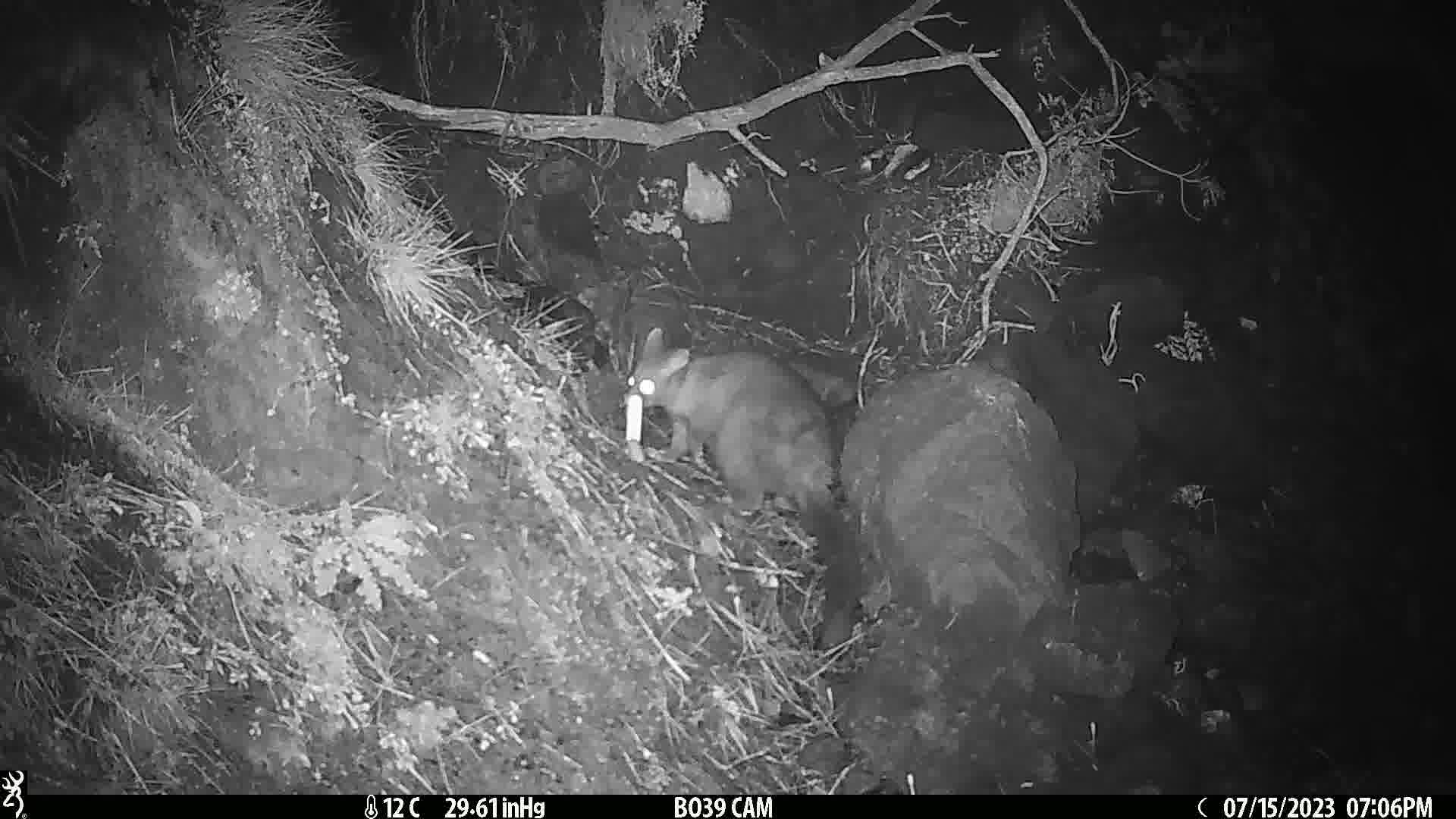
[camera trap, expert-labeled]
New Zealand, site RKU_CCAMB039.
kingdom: Animalia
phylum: Chordata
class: Mammalia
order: Diprotodontia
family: Phalangeridae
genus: Trichosurus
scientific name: Trichosurus vulpecula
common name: common brushtail possum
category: possum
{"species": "possum (common brushtail possum) (Trichosurus vulpecula)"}